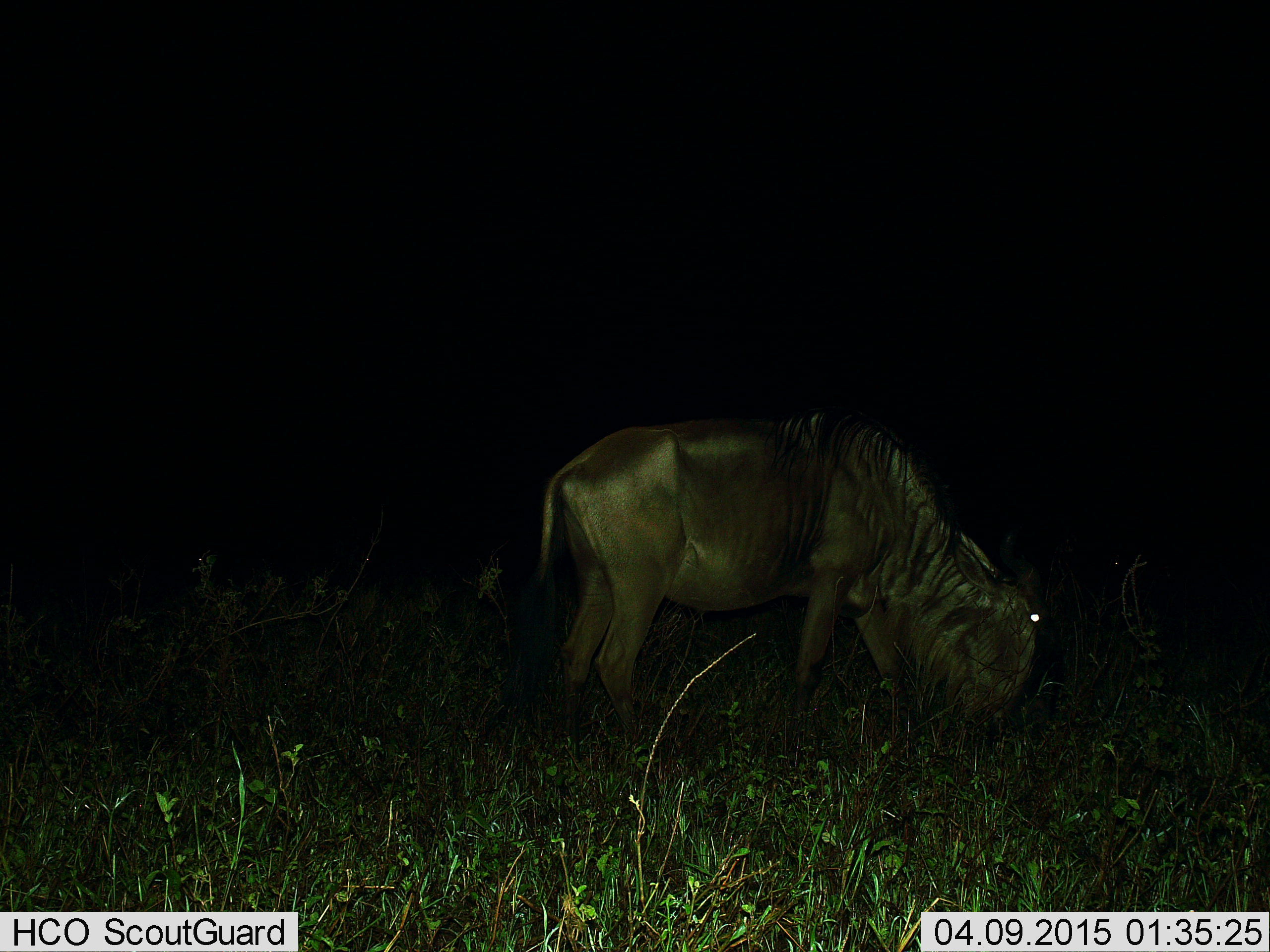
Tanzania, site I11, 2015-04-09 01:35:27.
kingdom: Animalia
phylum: Chordata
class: Mammalia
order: Artiodactyla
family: Bovidae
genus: Connochaetes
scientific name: Connochaetes taurinus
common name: blue wildebeest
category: wildebeest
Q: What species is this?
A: Wildebeest (blue wildebeest) (Connochaetes taurinus).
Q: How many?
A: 1.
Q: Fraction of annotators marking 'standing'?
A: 50%.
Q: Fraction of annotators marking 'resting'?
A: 0%.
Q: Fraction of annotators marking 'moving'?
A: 0%.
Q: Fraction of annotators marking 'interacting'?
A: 0%.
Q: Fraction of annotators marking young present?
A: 0%.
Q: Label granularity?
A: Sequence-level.